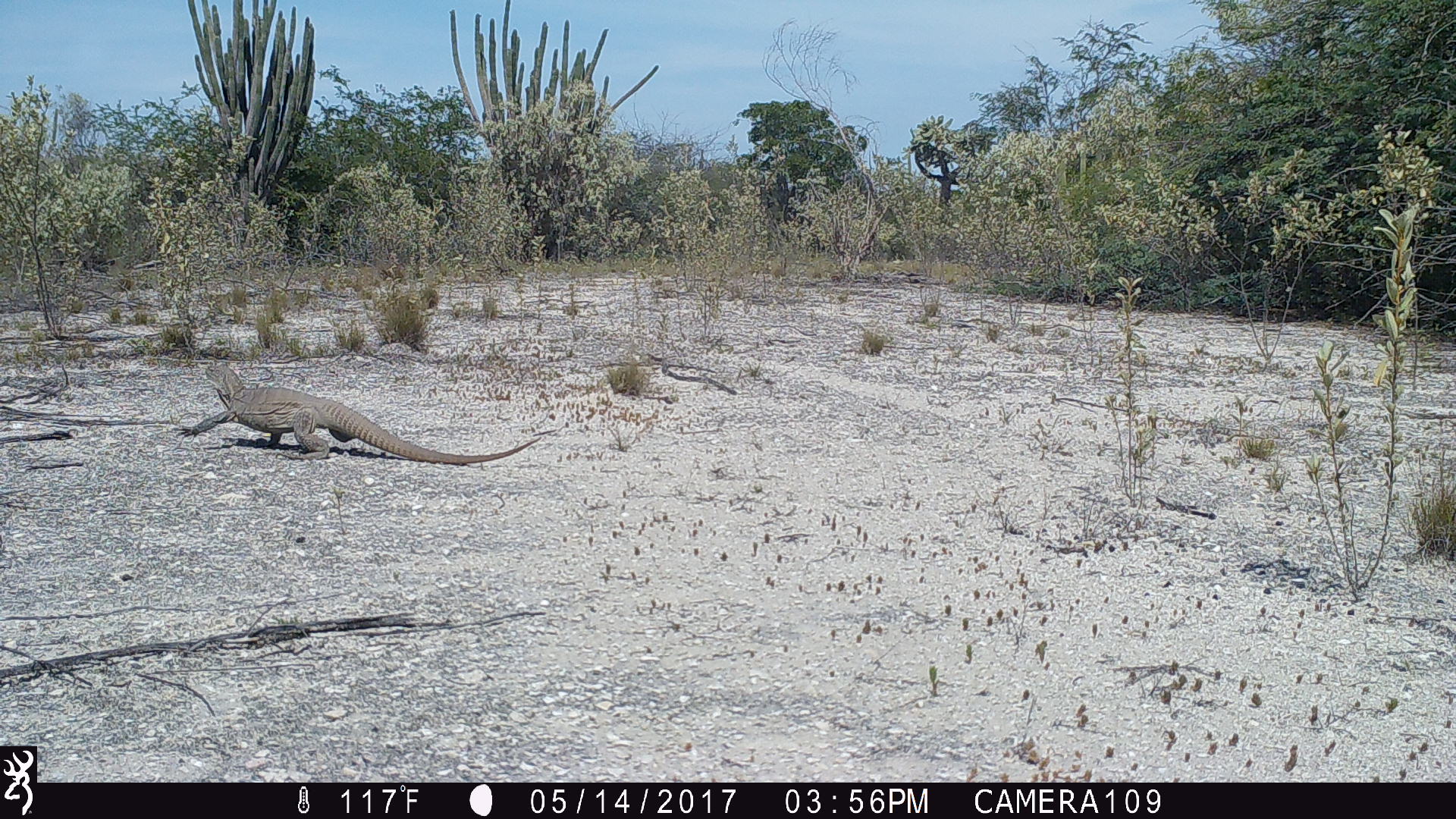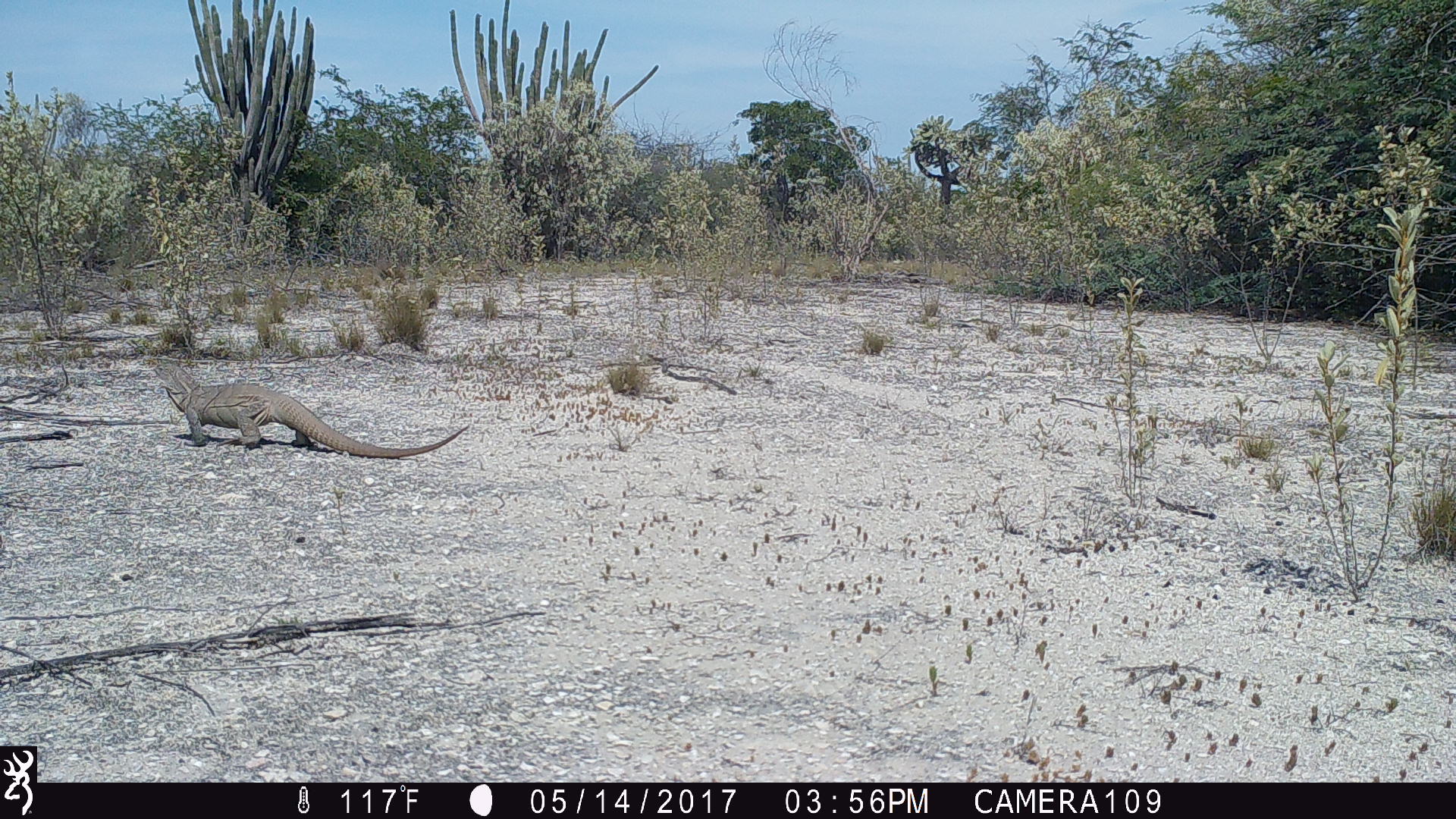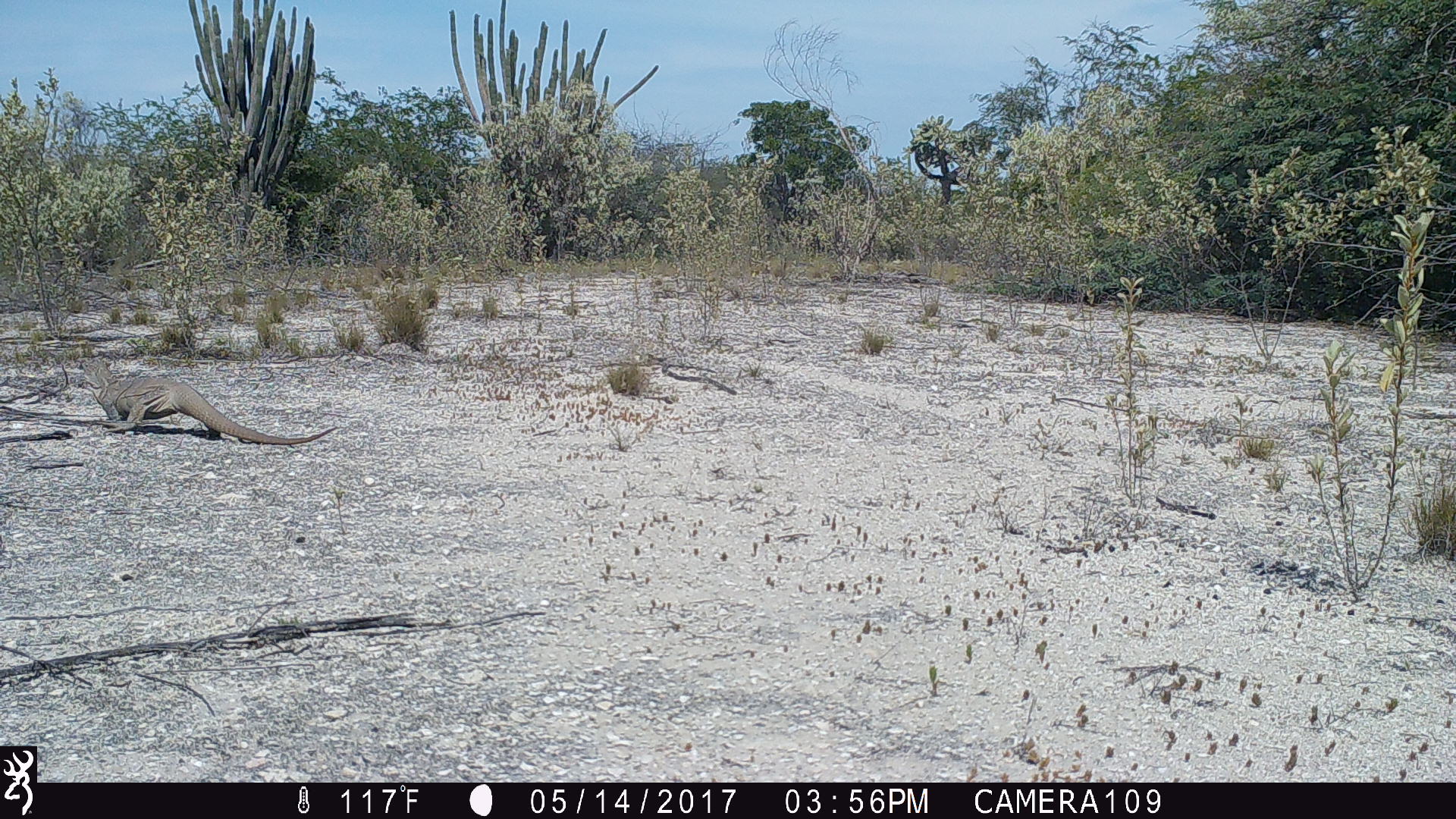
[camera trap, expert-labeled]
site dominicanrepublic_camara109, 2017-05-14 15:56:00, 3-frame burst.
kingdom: Animalia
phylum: Chordata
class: Reptilia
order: Squamata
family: Iguanidae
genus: Iguana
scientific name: Iguana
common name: typical iguanas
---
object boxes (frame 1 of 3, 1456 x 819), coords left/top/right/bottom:
iguana: 194/365/541/463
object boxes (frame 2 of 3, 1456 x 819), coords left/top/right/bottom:
iguana: 153/370/466/457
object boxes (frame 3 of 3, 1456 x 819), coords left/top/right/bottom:
iguana: 67/352/337/446